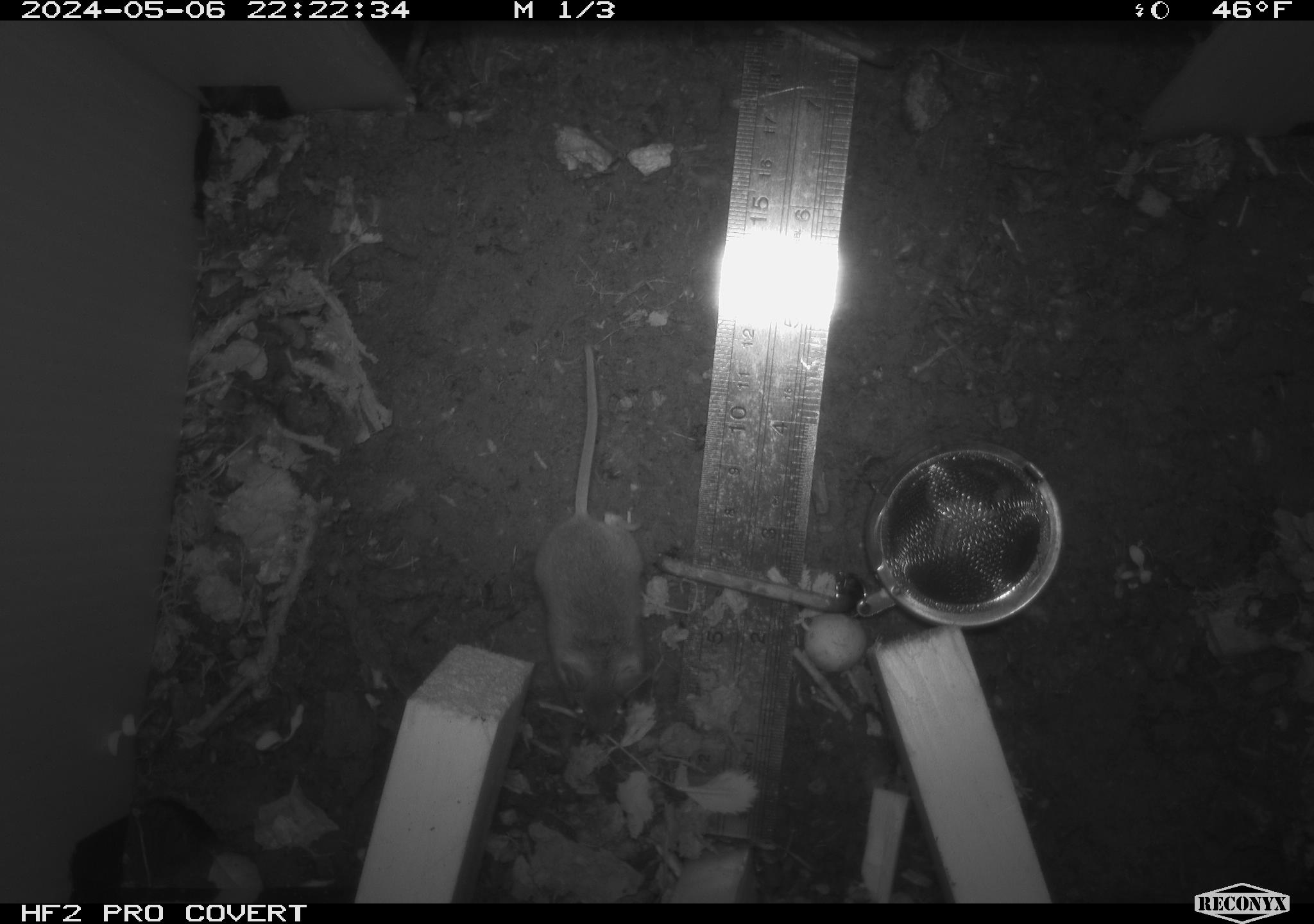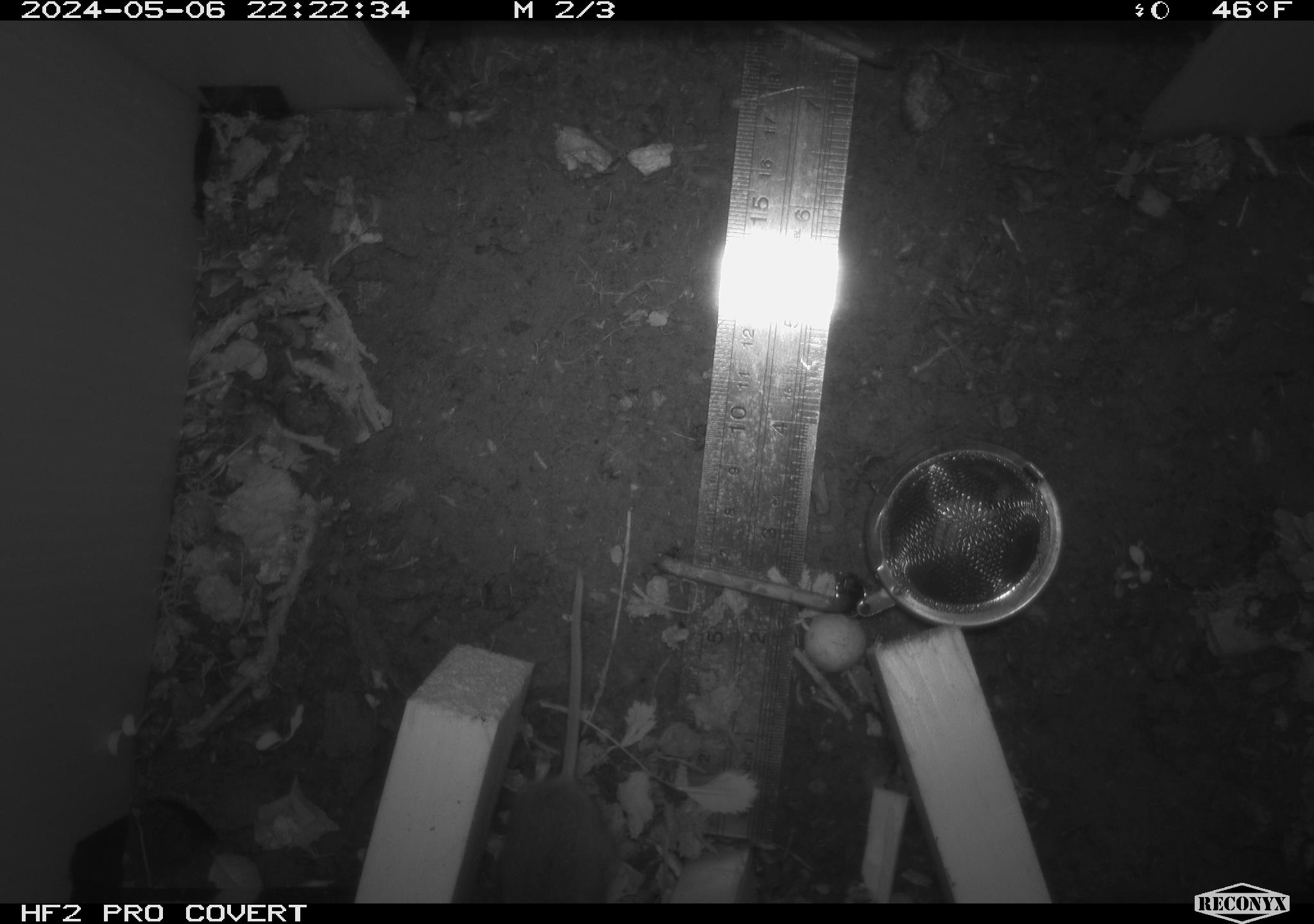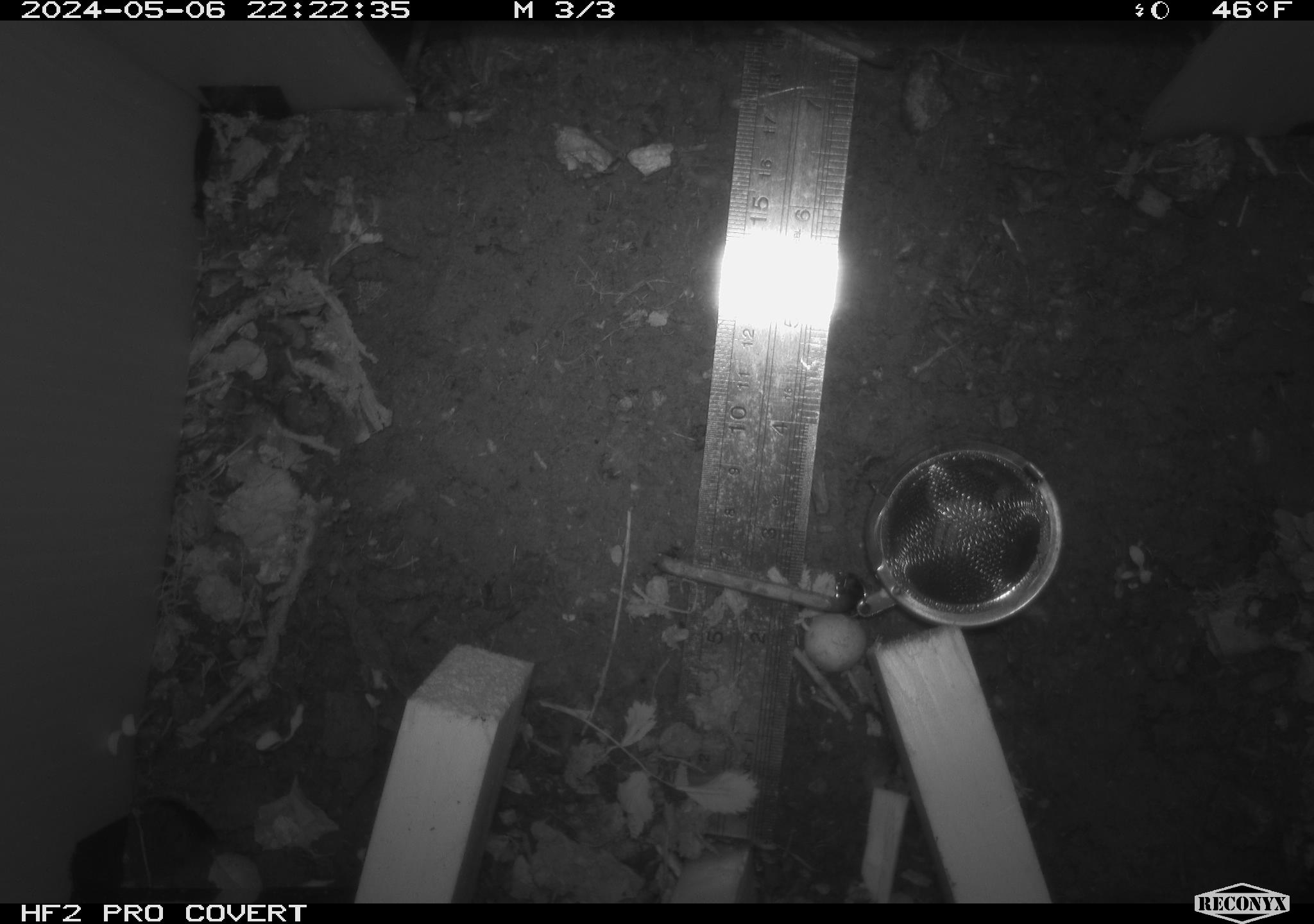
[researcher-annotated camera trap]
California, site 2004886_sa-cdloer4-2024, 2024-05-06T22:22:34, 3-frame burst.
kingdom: Animalia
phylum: Chordata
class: Mammalia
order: Rodentia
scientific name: Rodentia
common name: mouse species